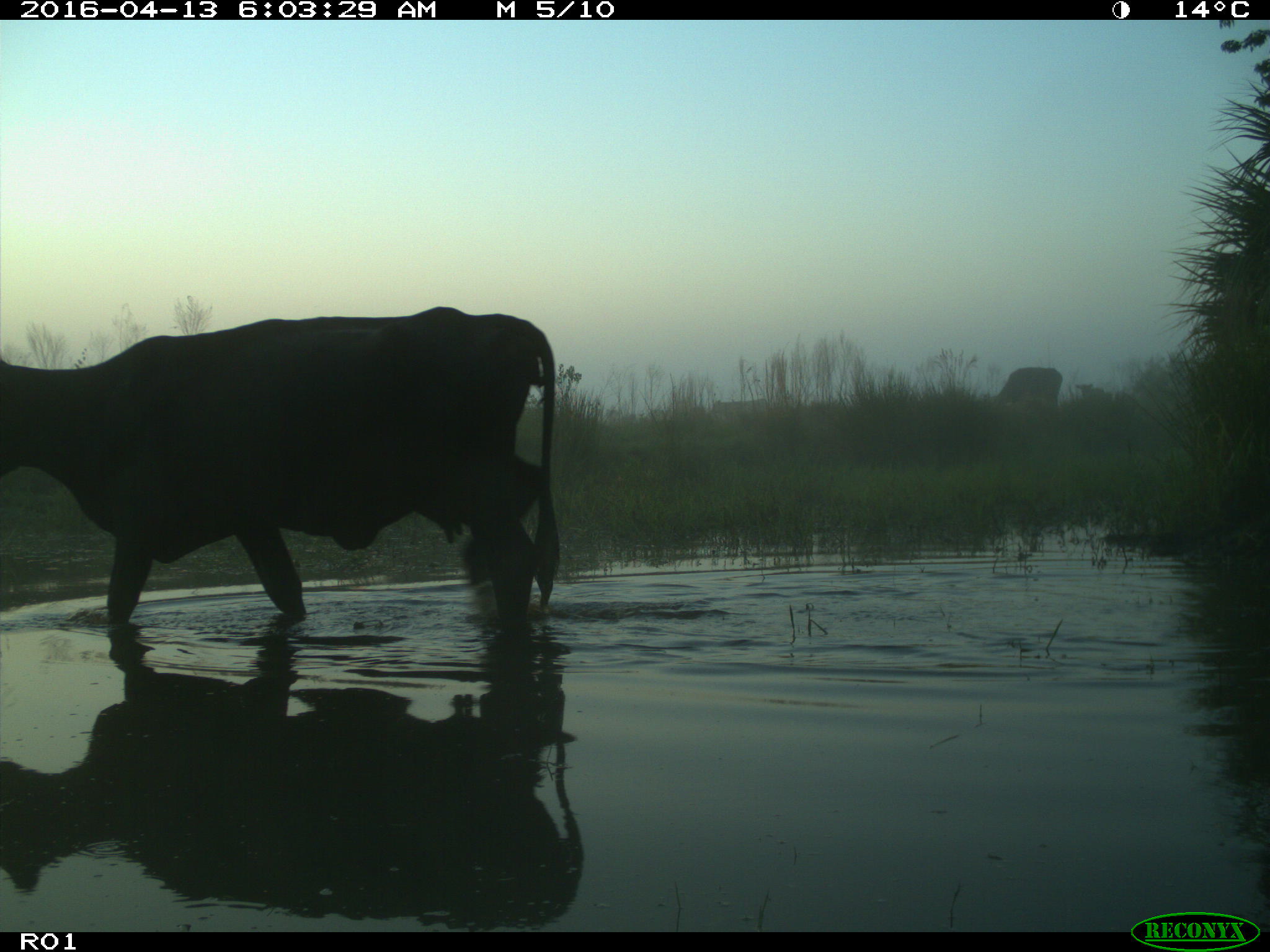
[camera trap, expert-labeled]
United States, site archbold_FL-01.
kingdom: Animalia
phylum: Chordata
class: Mammalia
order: Artiodactyla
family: Bovidae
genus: Bos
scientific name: Bos taurus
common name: domestic cow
Bos taurus (domestic cow).